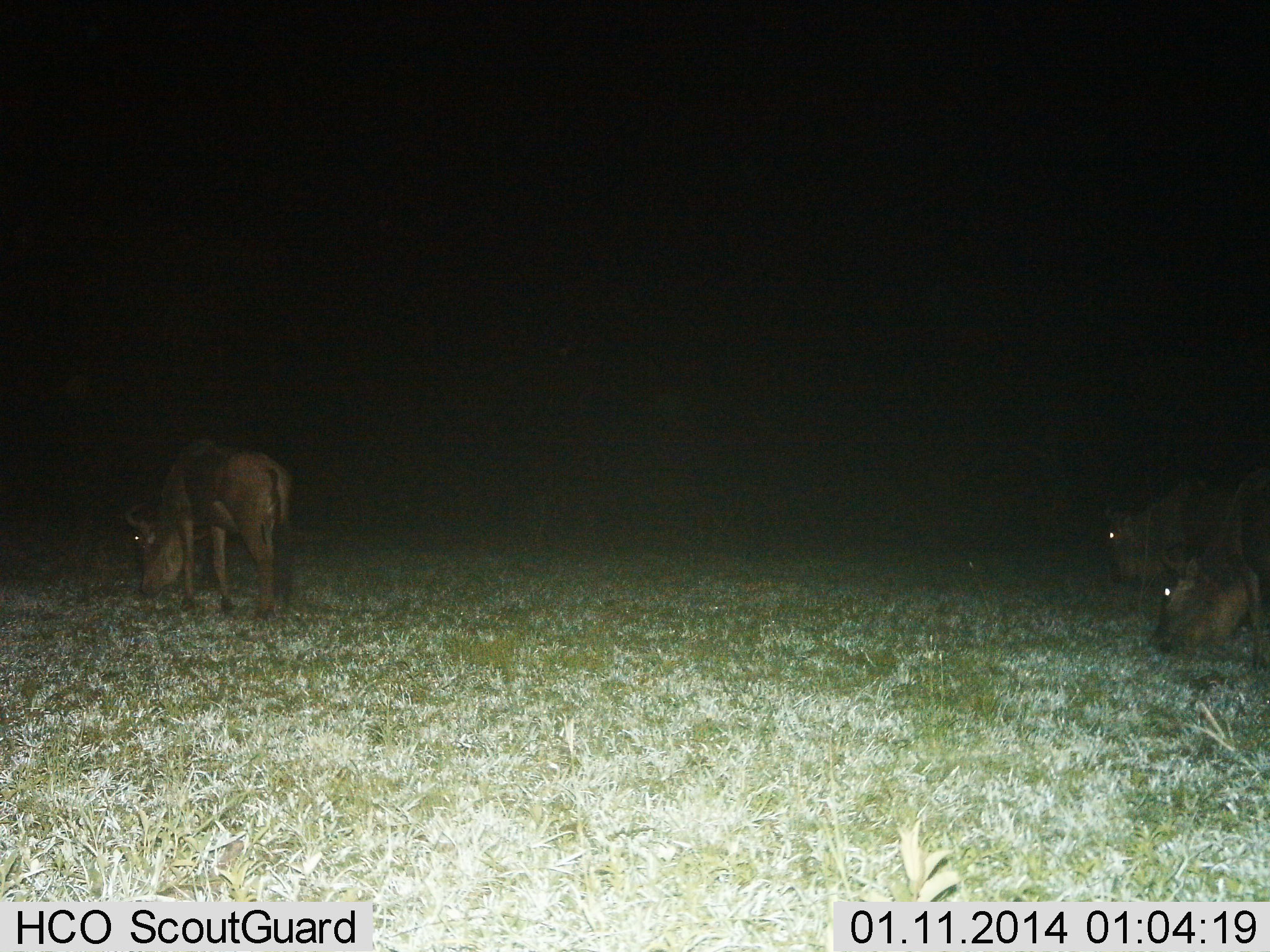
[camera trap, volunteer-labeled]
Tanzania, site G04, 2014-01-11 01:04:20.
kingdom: Animalia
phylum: Chordata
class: Mammalia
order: Artiodactyla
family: Bovidae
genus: Connochaetes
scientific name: Connochaetes taurinus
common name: blue wildebeest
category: wildebeest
Wildebeest (blue wildebeest) (Connochaetes taurinus), count 3. Behavior (volunteer vote fractions): standing 17%, resting 0%, moving 3%, interacting 0%. Young present (vote fraction): 0%. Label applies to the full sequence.